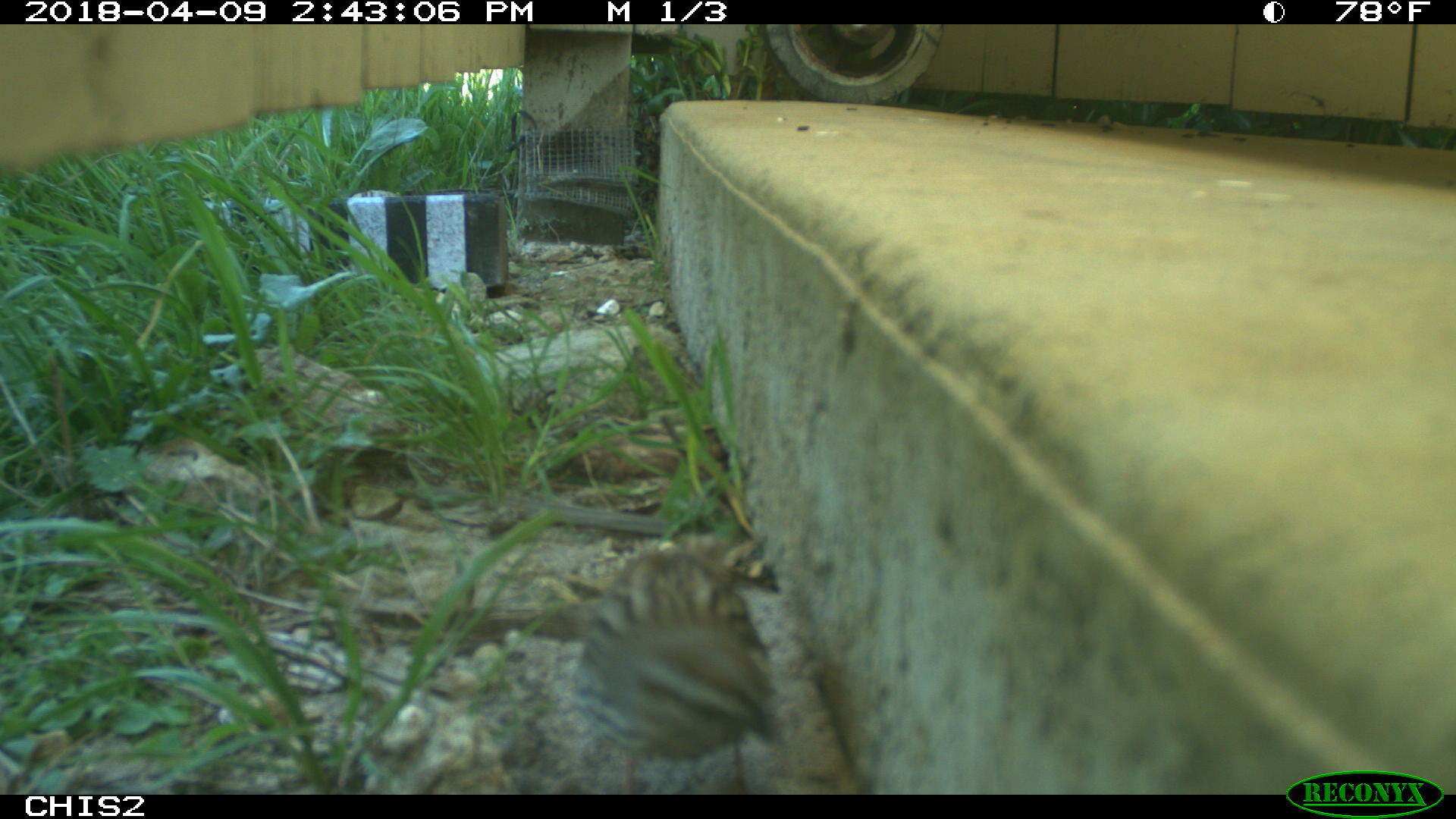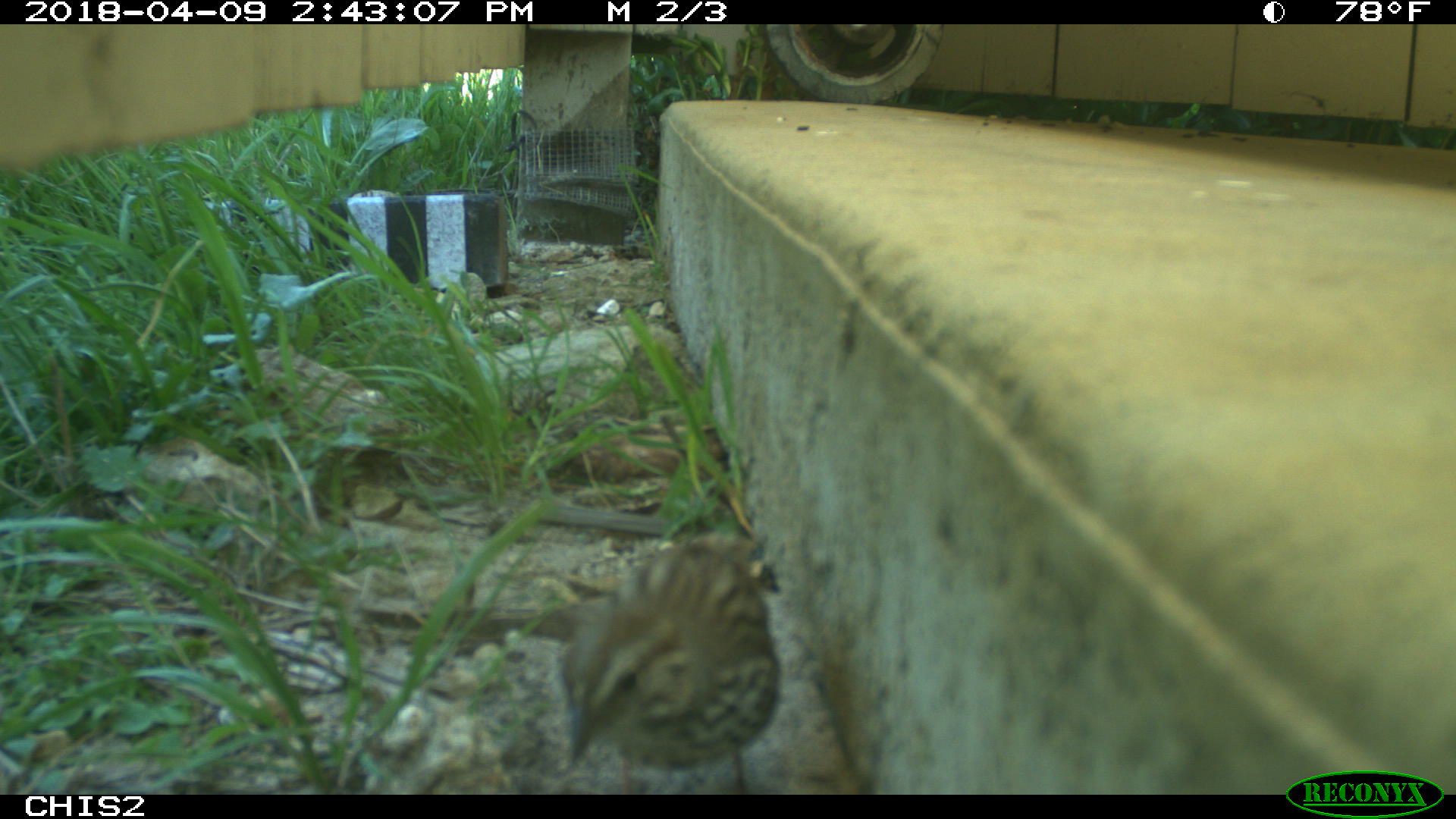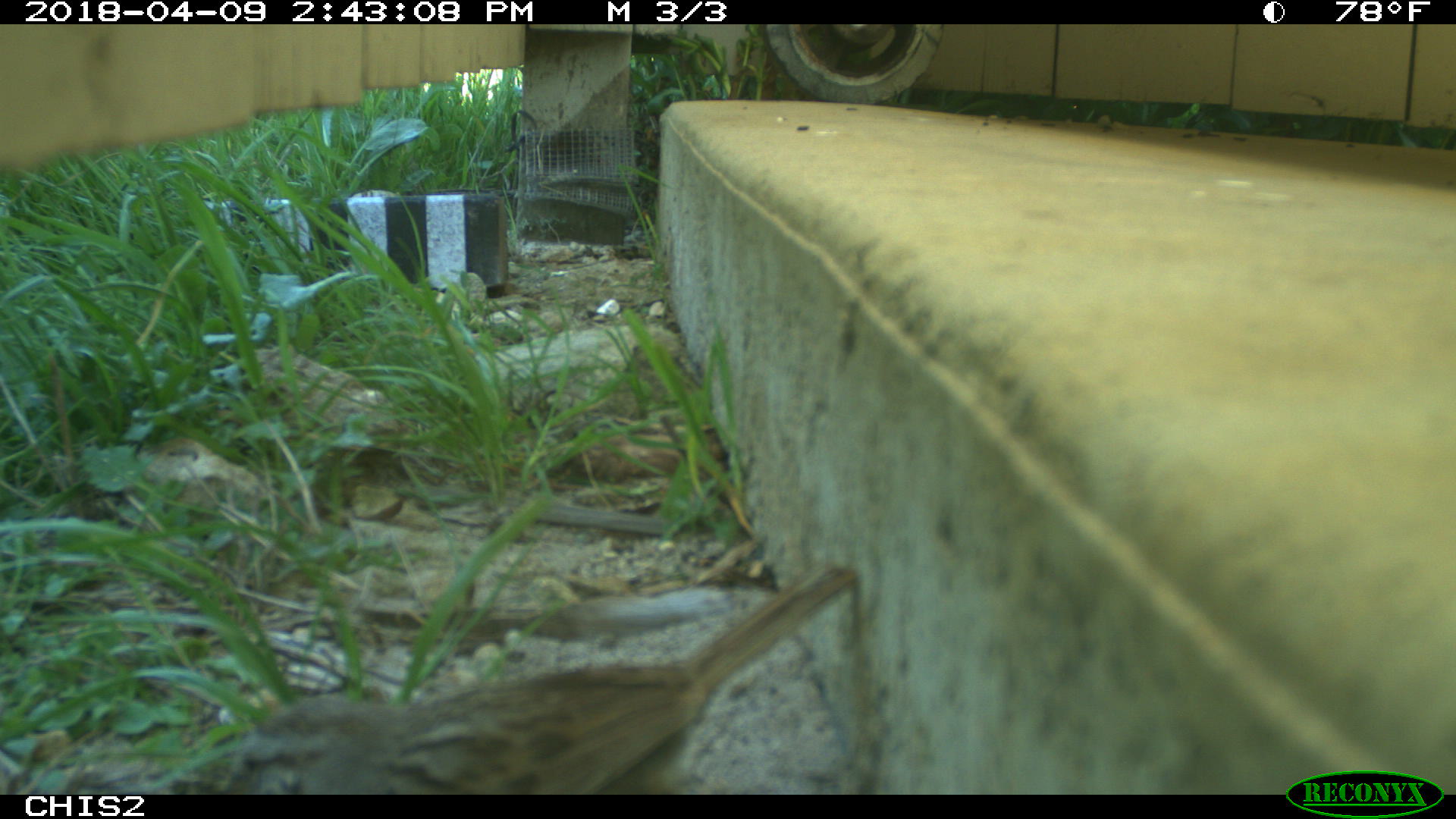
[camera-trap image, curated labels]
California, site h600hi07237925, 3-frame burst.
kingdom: Animalia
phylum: Chordata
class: Aves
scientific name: Aves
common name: bird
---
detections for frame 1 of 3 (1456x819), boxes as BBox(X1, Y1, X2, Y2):
bird: BBox(574, 551, 779, 794)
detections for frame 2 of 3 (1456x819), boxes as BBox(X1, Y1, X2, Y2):
bird: BBox(559, 530, 783, 794)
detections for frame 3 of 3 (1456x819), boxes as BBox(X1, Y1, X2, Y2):
bird: BBox(213, 565, 860, 795)